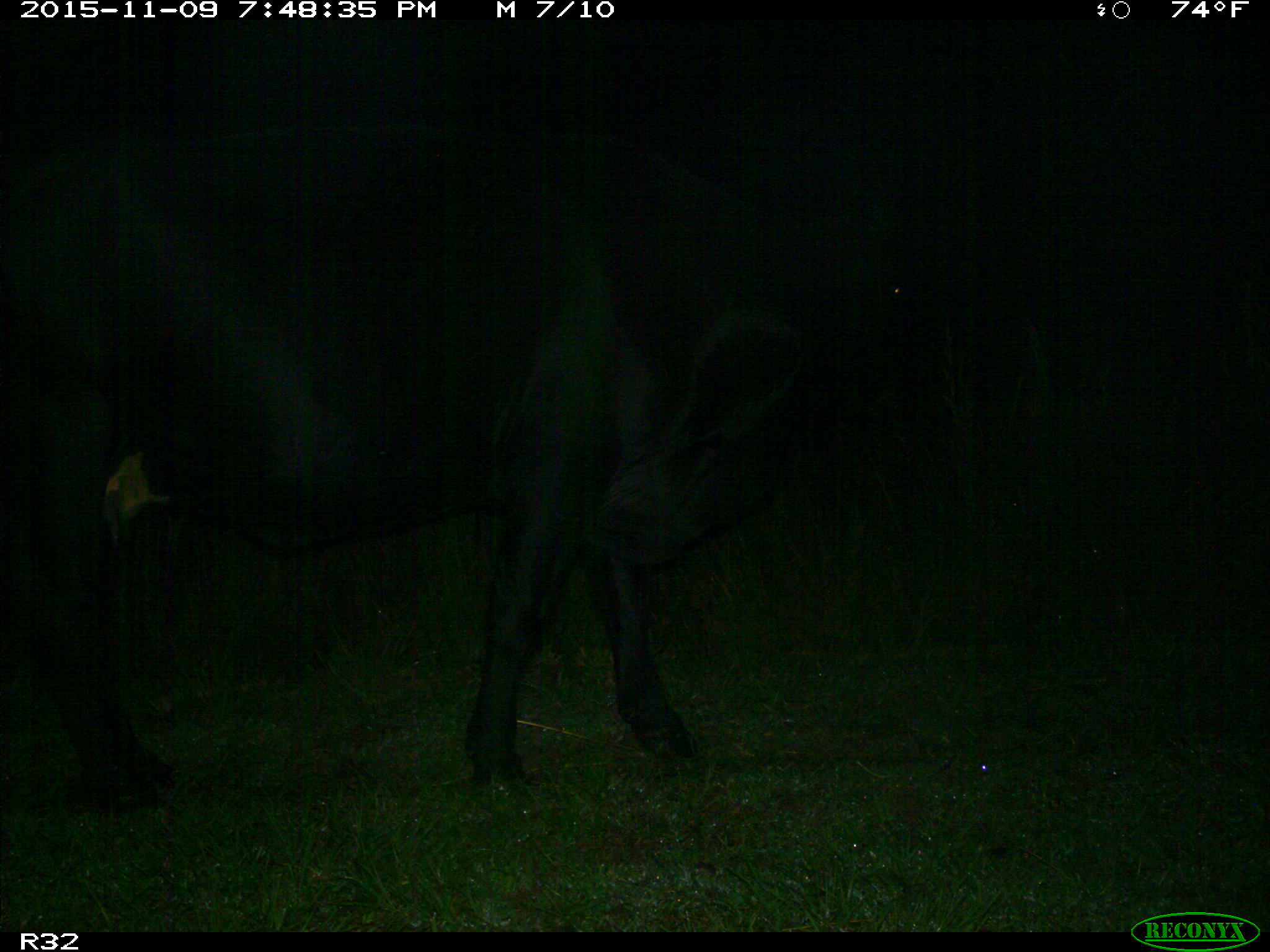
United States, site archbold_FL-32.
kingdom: Animalia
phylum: Chordata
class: Mammalia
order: Artiodactyla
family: Bovidae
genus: Bos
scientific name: Bos taurus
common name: domestic cow